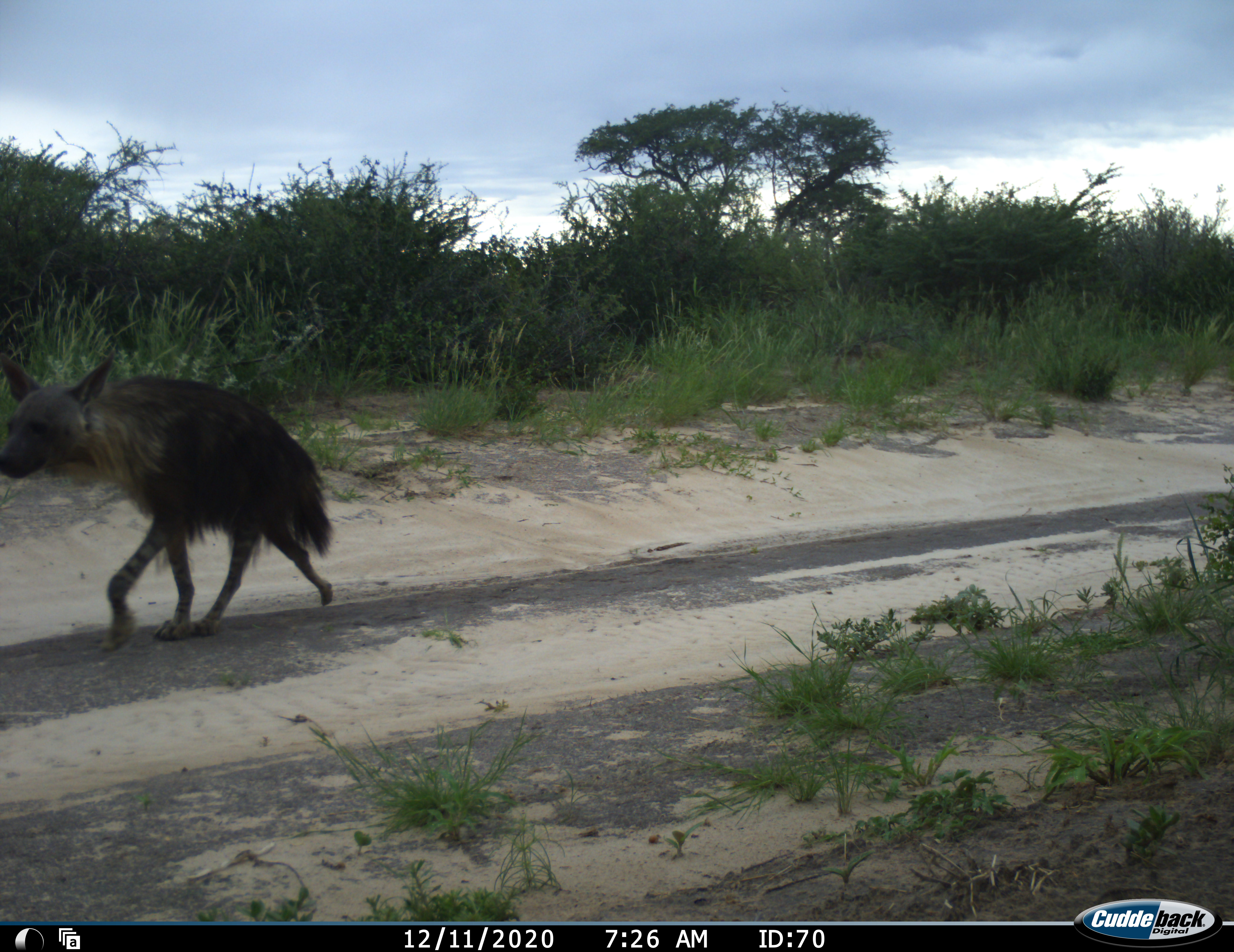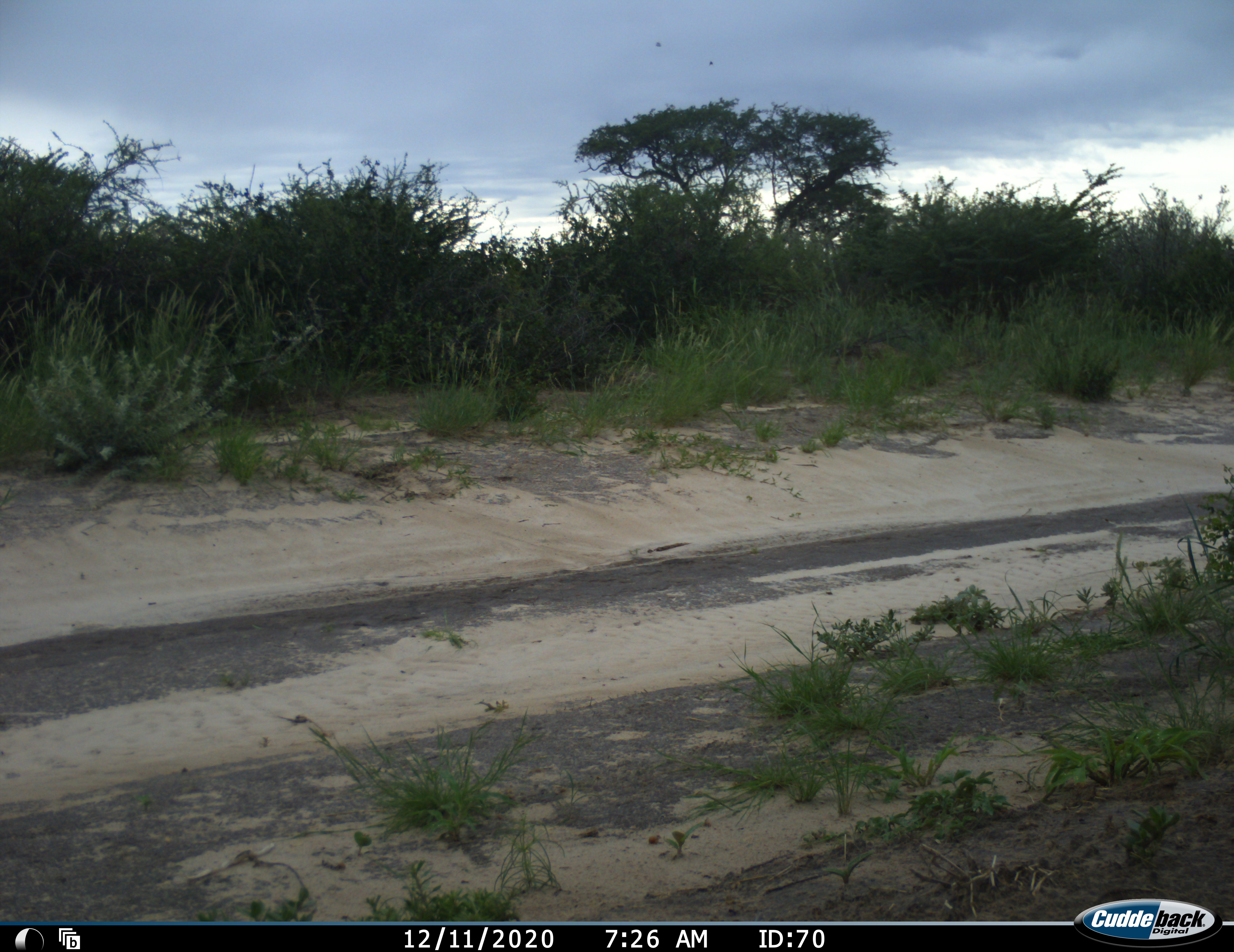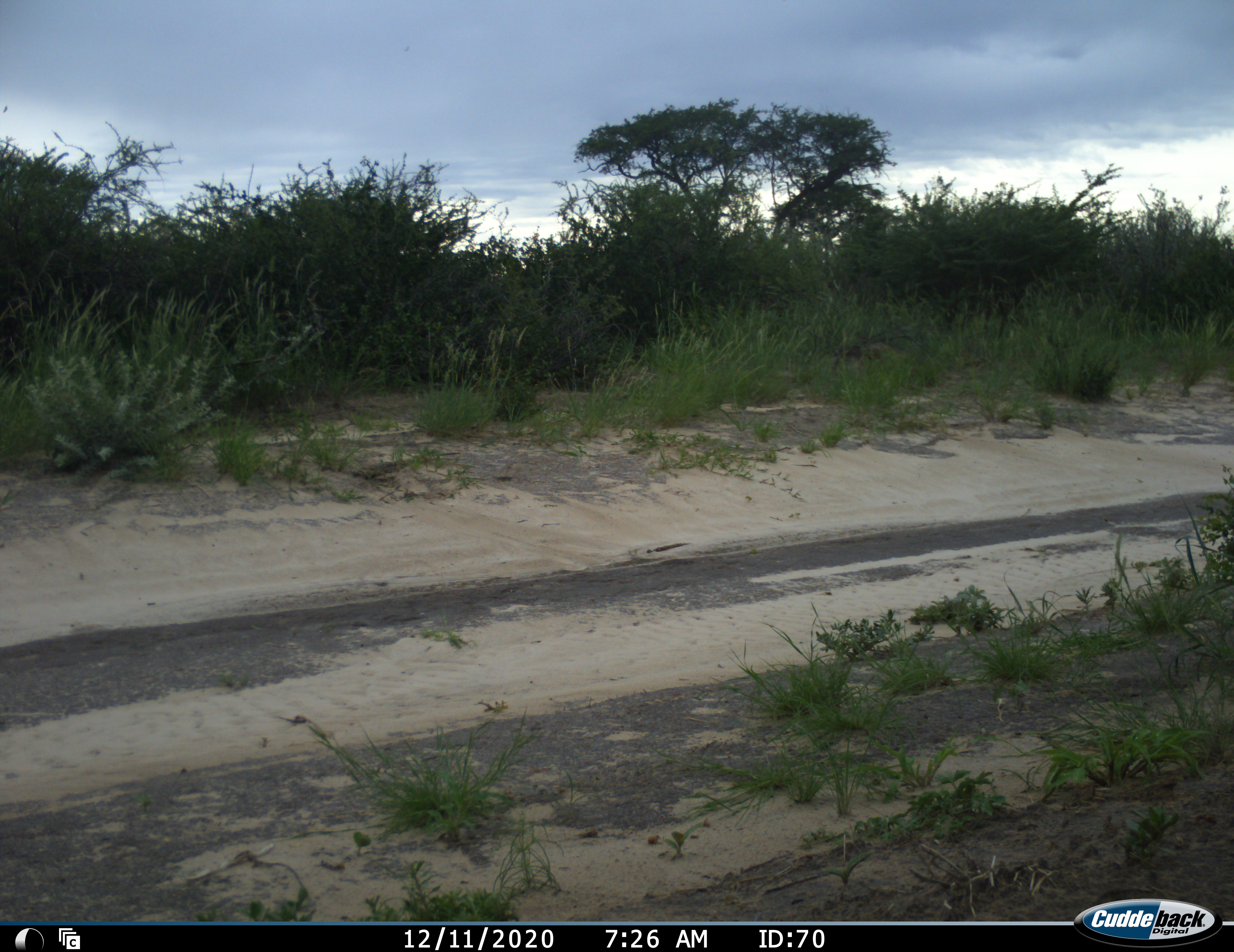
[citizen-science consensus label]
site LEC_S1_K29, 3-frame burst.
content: unidentified animal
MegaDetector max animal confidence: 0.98